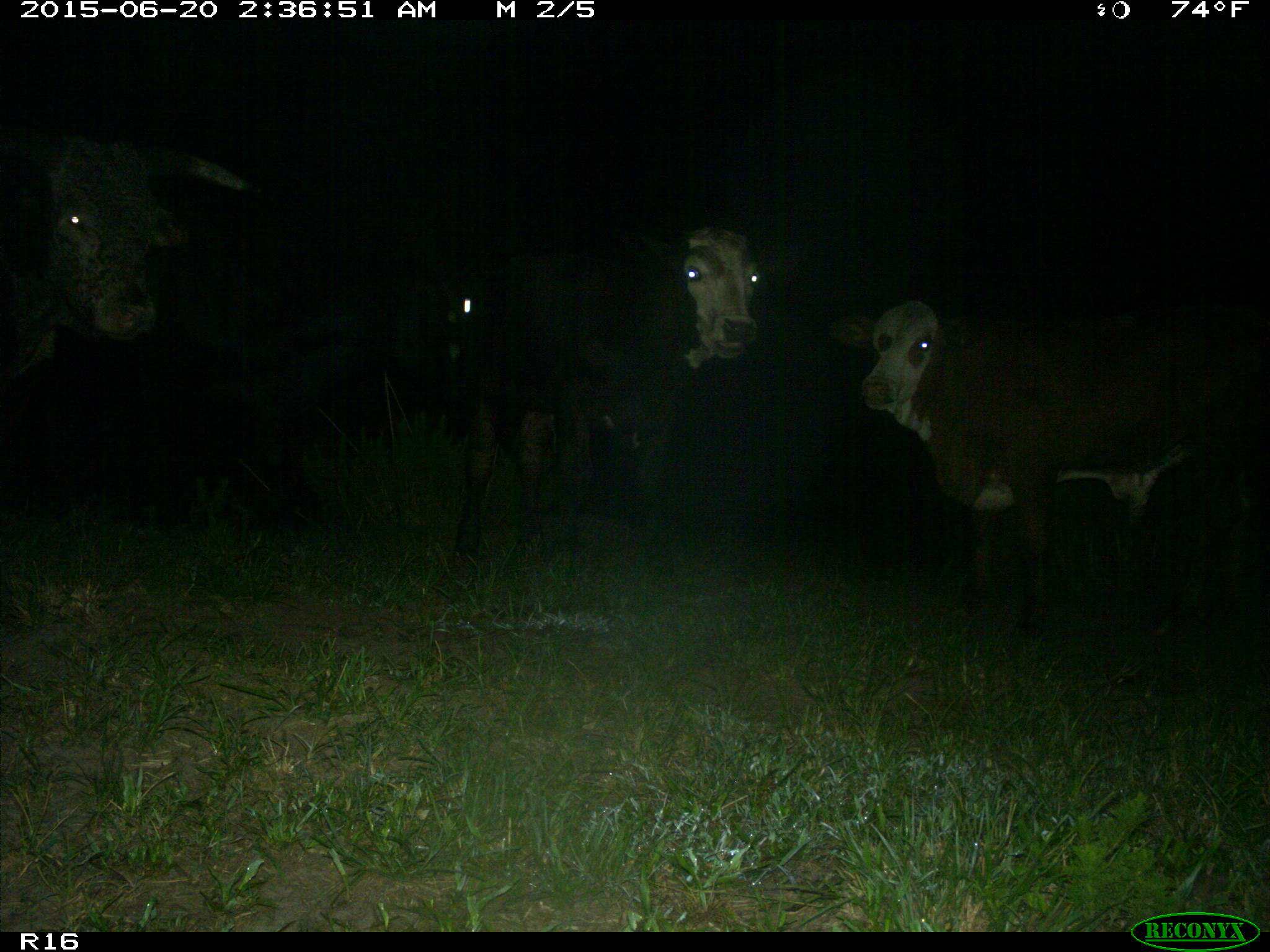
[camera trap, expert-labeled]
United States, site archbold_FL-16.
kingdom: Animalia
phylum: Chordata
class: Mammalia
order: Artiodactyla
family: Bovidae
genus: Bos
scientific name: Bos taurus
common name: domestic cow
Bos taurus (domestic cow).